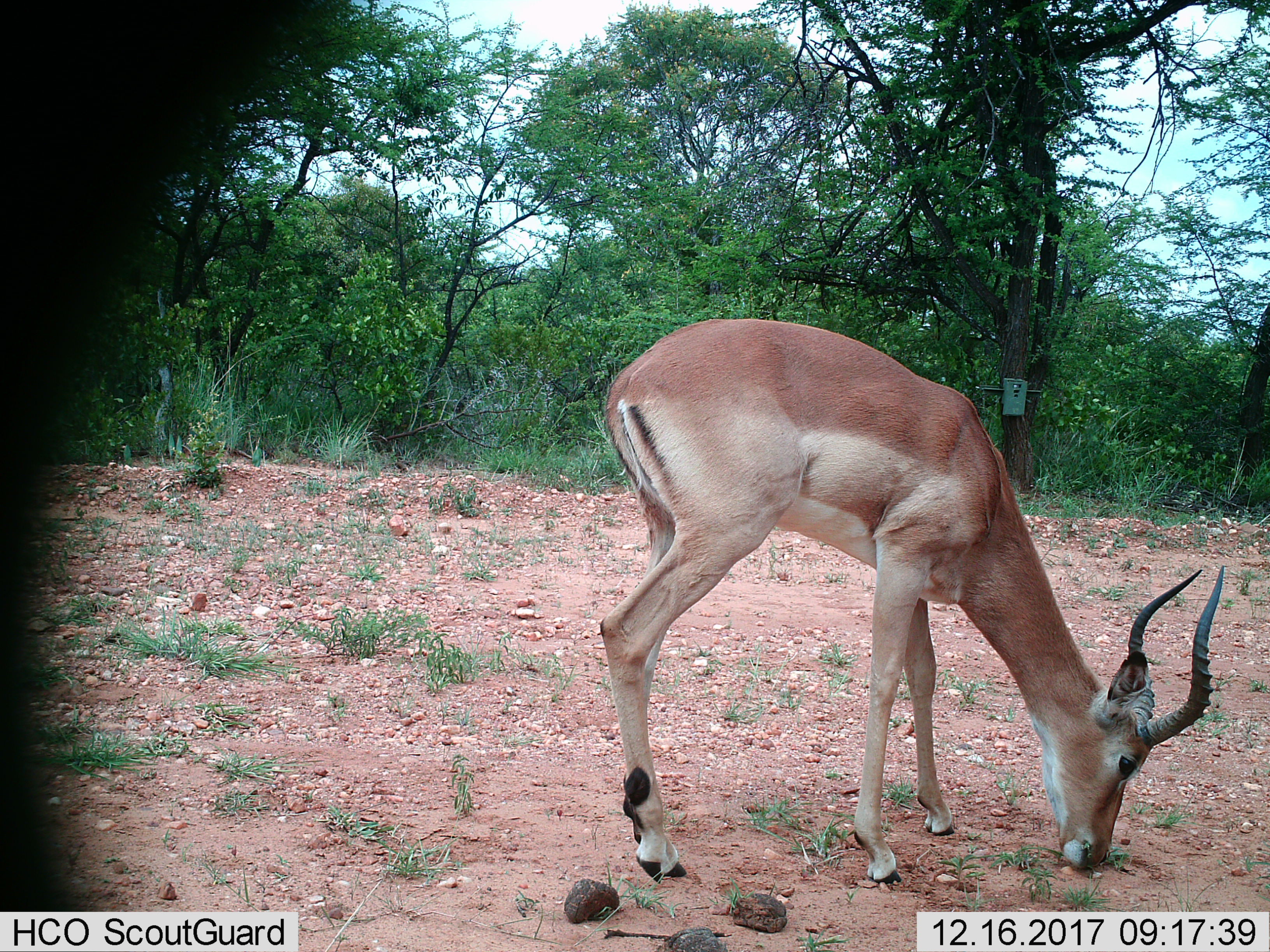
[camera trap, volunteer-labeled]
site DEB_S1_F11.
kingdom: Animalia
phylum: Chordata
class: Mammalia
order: Artiodactyla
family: Bovidae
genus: Aepyceros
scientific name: Aepyceros melampus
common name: impala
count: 1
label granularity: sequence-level